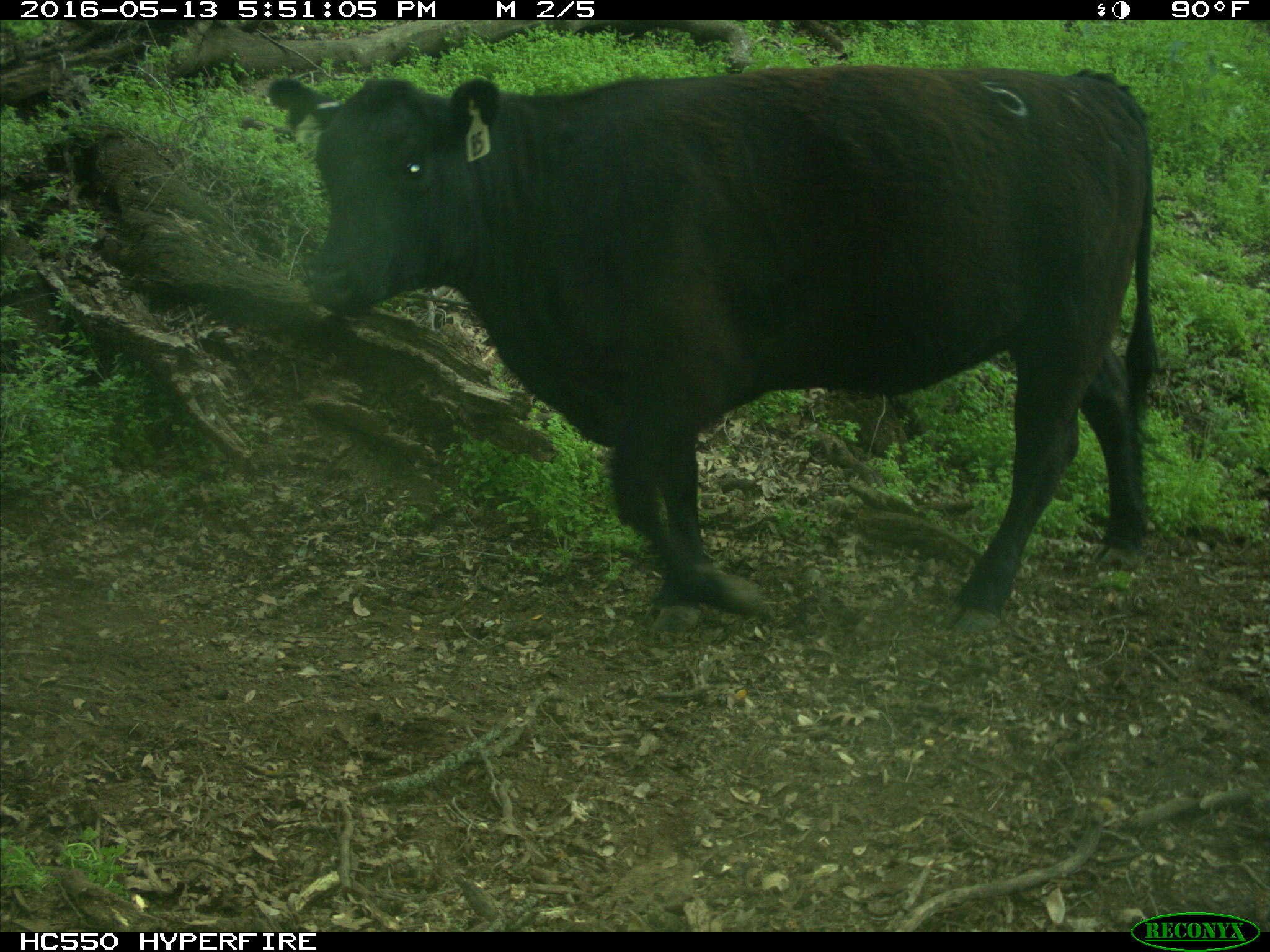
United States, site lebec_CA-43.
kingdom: Animalia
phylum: Chordata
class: Mammalia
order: Artiodactyla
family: Bovidae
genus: Bos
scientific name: Bos taurus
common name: domestic cow